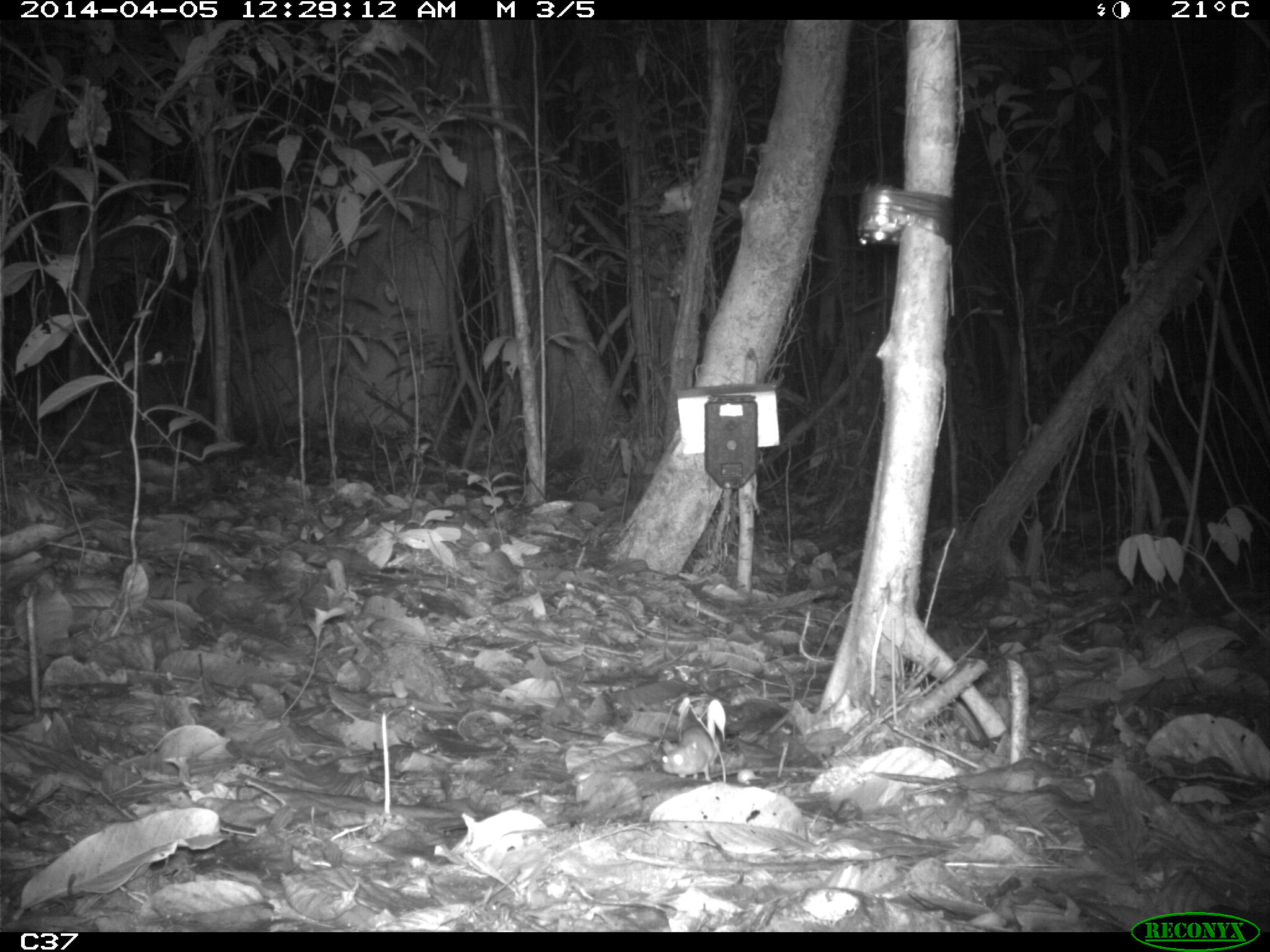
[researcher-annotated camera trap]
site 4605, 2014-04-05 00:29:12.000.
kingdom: Animalia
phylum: Chordata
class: Mammalia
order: Rodentia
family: Muridae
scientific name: Muridae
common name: mice, rats, and gerbils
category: unknown mouse or rat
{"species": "unknown mouse or rat (mice, rats, and gerbils) (Muridae)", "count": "1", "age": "adult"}